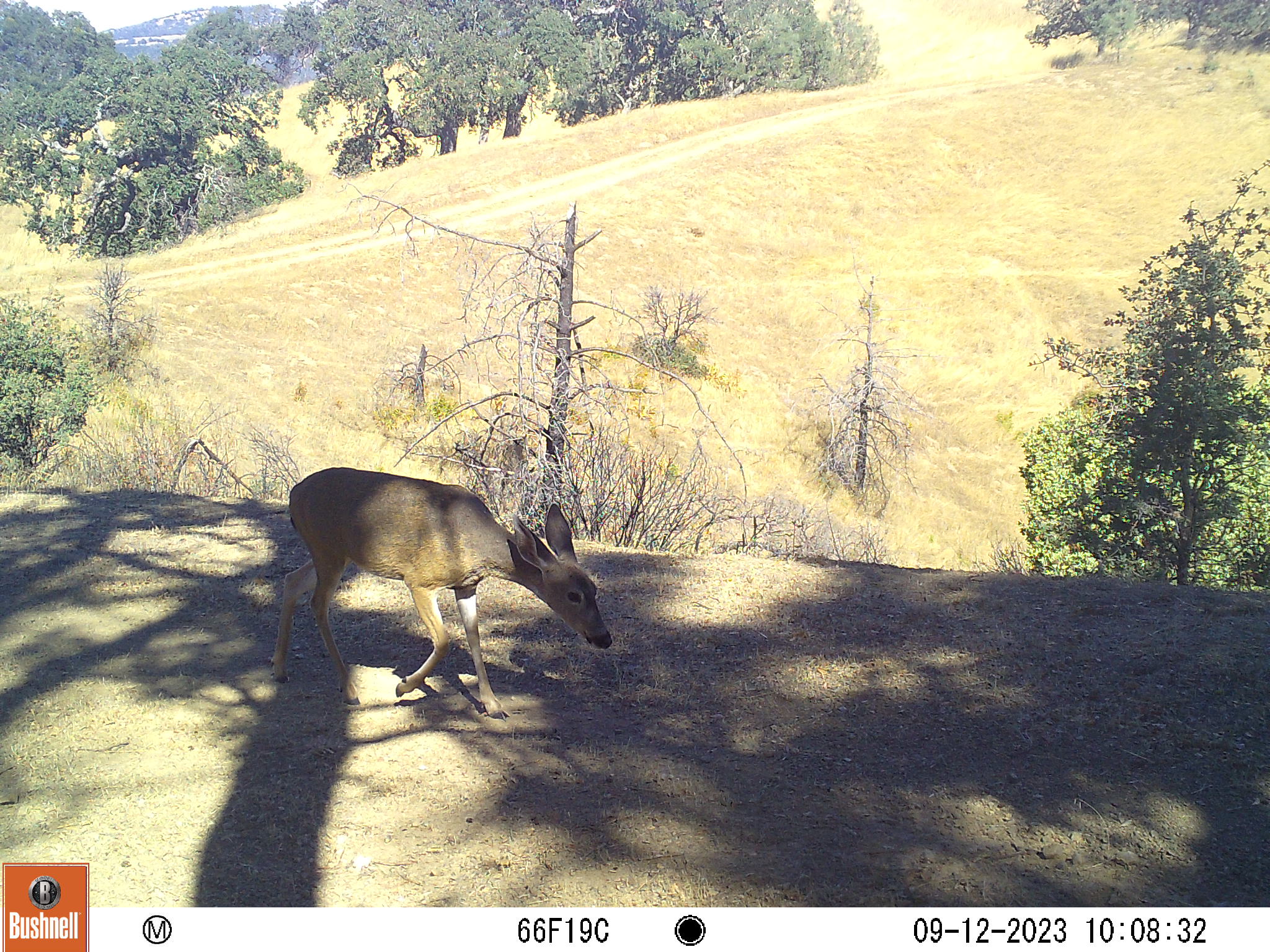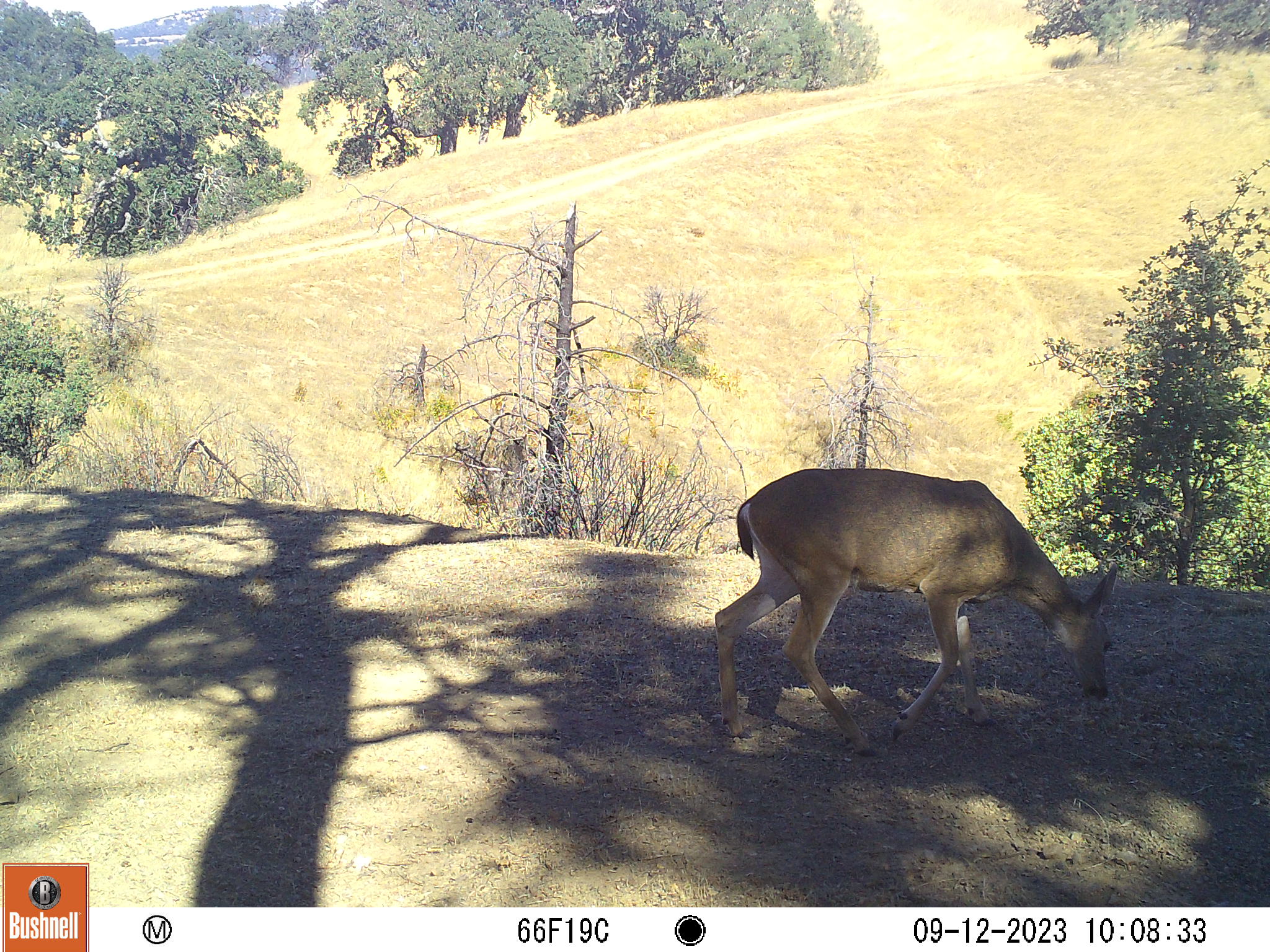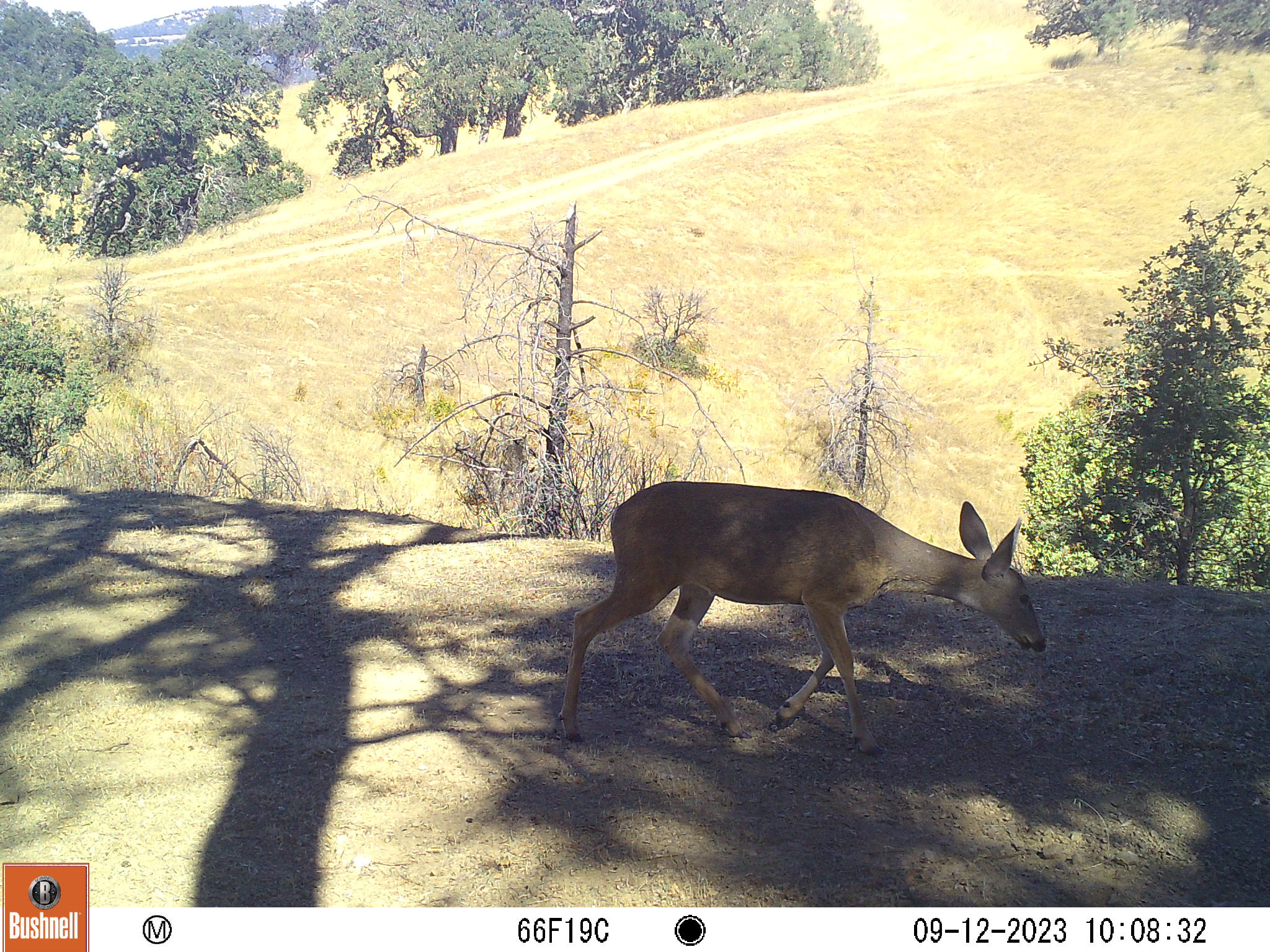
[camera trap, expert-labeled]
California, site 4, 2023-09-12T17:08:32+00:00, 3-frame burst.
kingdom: Animalia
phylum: Chordata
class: Mammalia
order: Artiodactyla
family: Cervidae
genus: Odocoileus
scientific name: Odocoileus hemionus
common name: mule deer